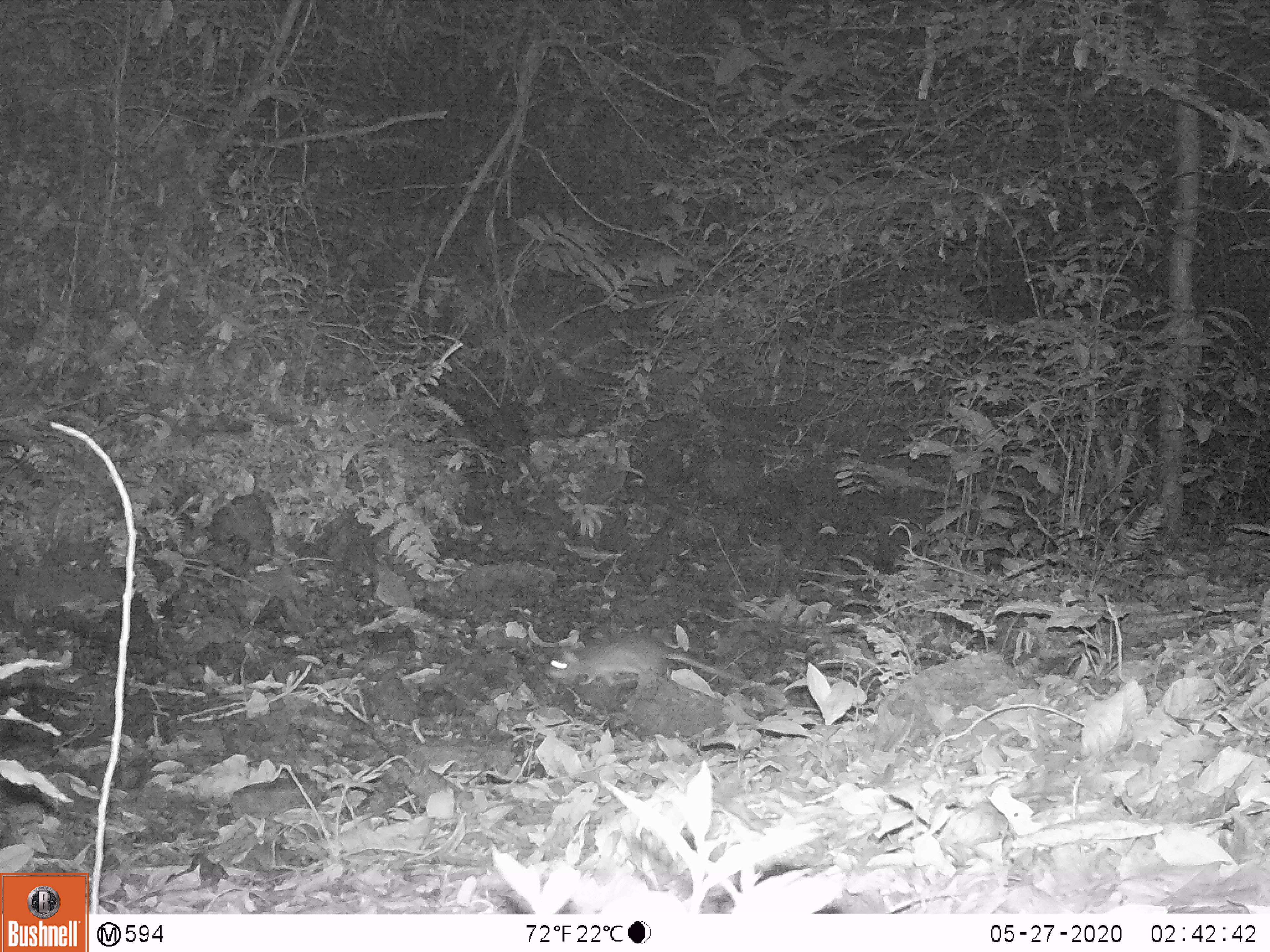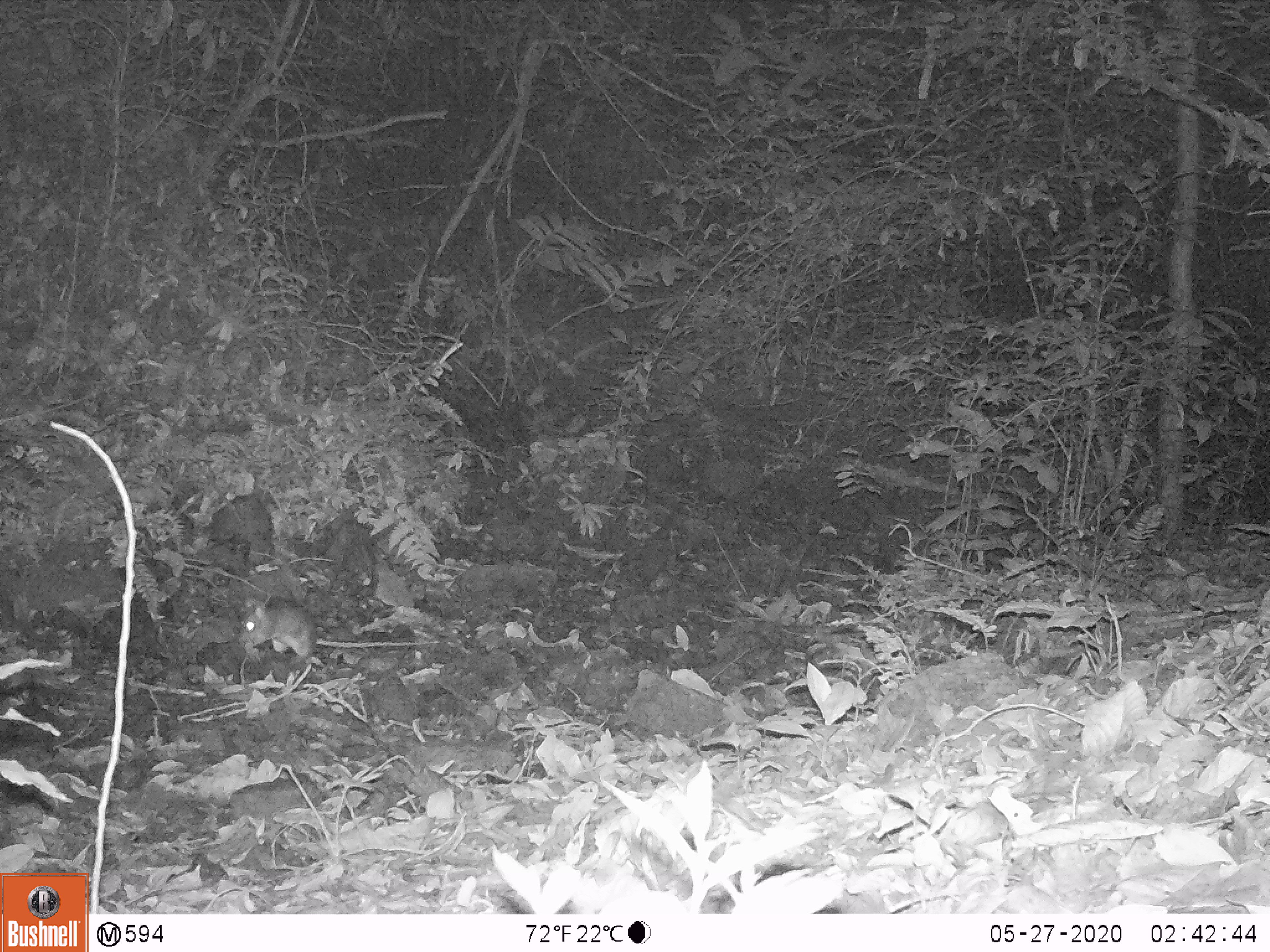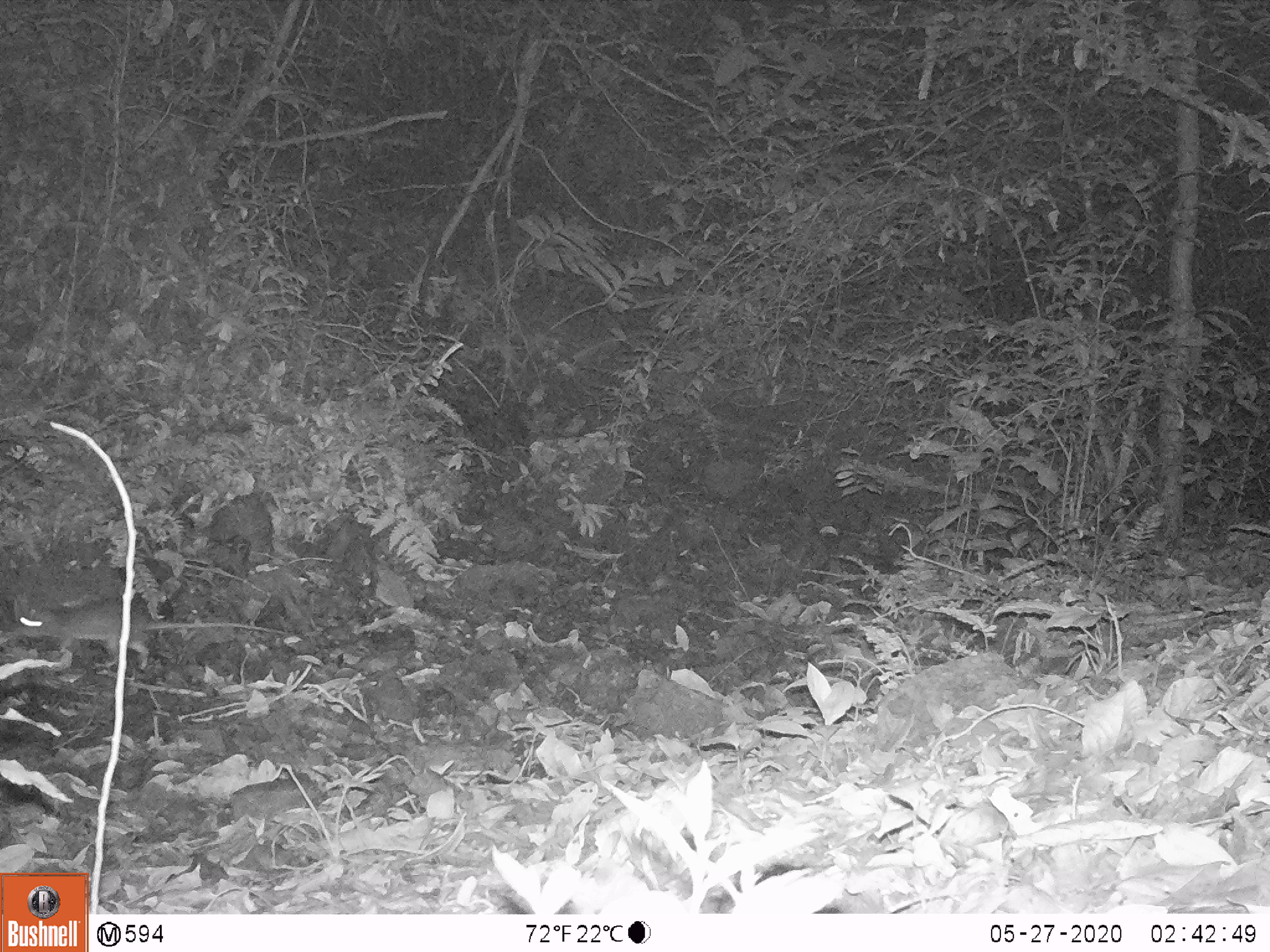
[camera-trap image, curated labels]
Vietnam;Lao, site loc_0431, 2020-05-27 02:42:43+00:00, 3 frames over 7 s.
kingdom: Animalia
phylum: Chordata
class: Mammalia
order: Rodentia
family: Muridae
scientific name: Muridae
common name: old-world mice and rats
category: unidentified murid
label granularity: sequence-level